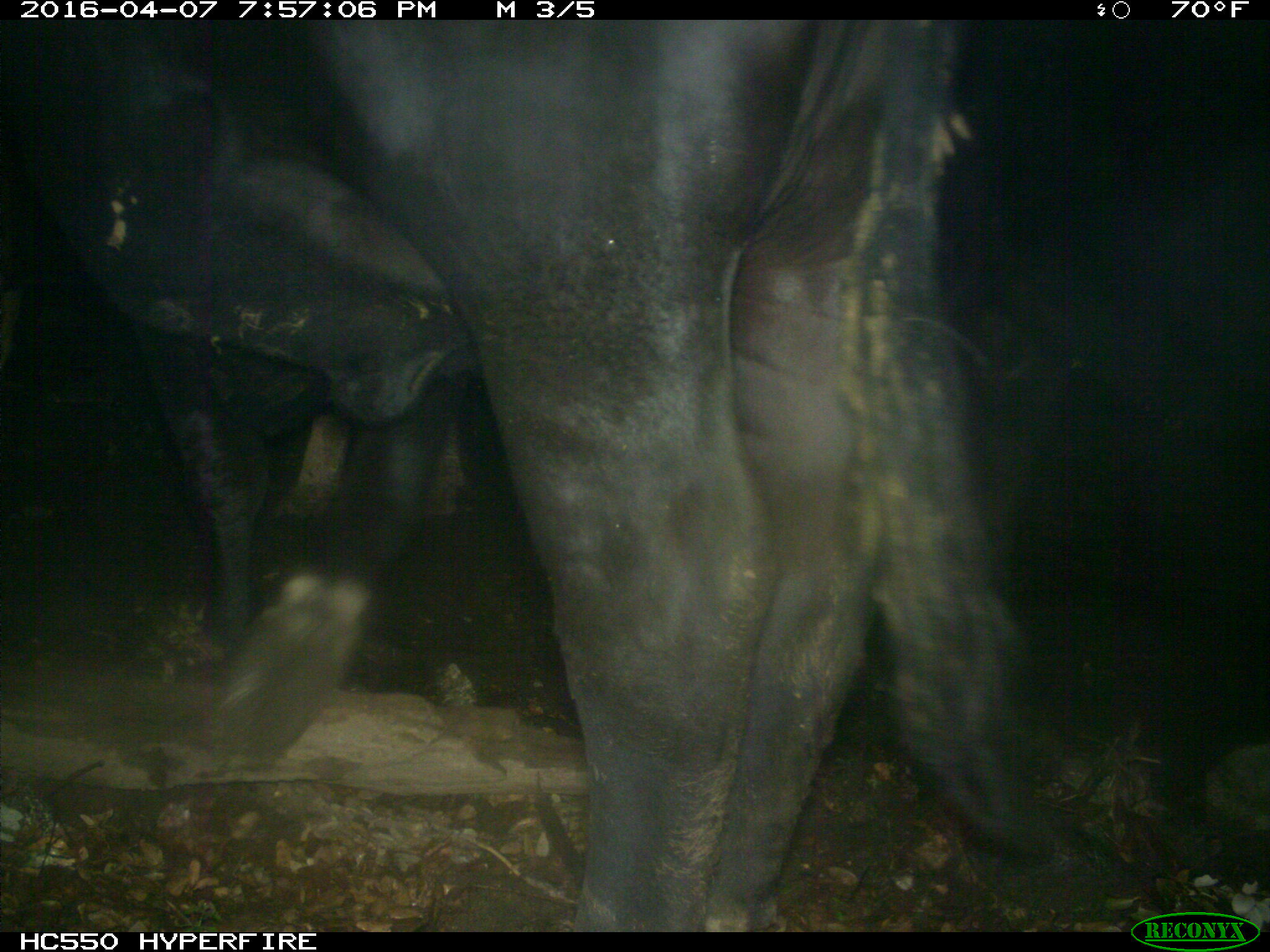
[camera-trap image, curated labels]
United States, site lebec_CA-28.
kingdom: Animalia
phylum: Chordata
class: Mammalia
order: Artiodactyla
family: Bovidae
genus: Bos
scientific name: Bos taurus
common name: domestic cow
Bos taurus (domestic cow).